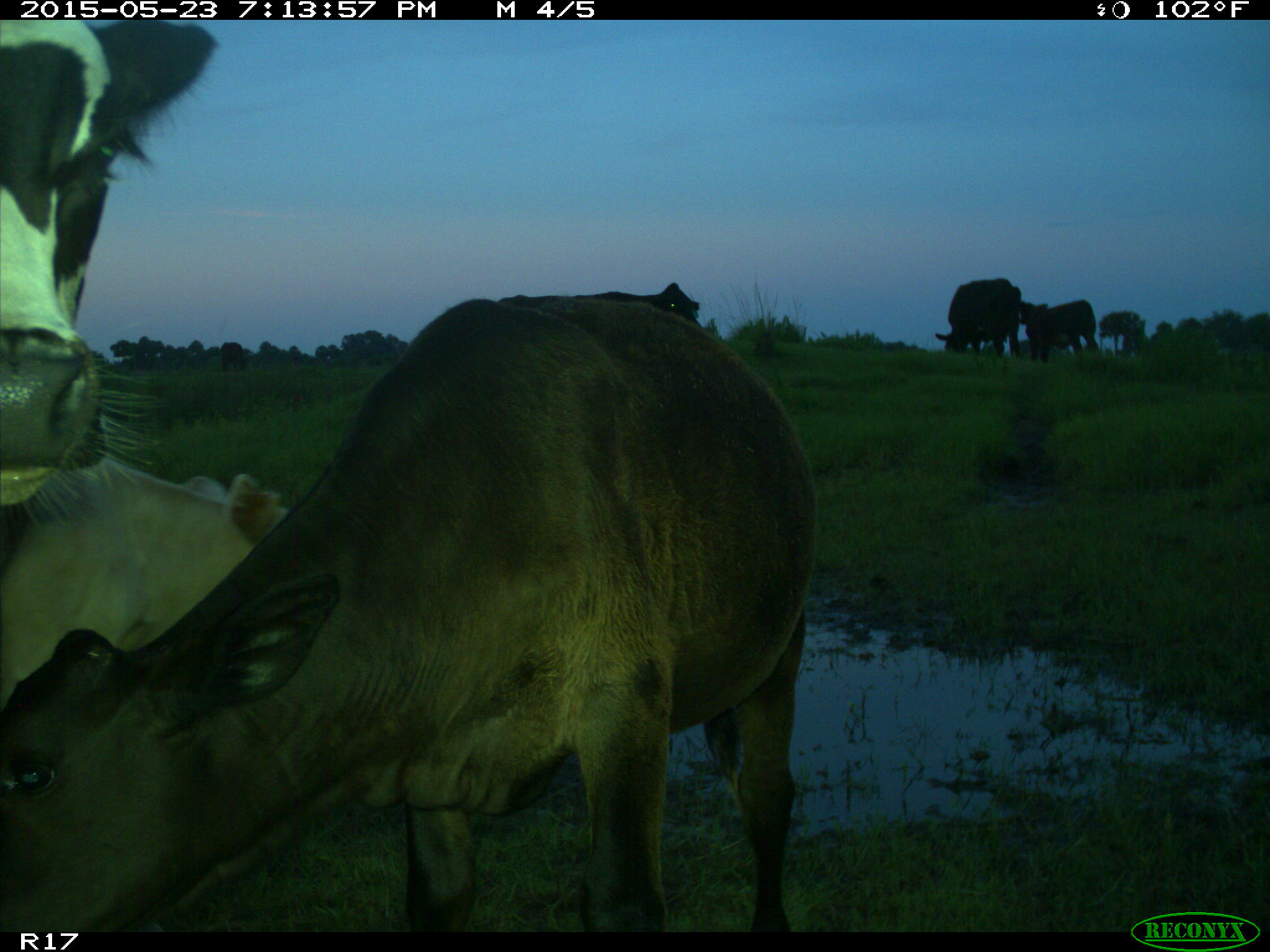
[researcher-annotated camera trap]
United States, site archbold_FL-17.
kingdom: Animalia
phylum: Chordata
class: Mammalia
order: Artiodactyla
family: Bovidae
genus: Bos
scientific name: Bos taurus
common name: domestic cow